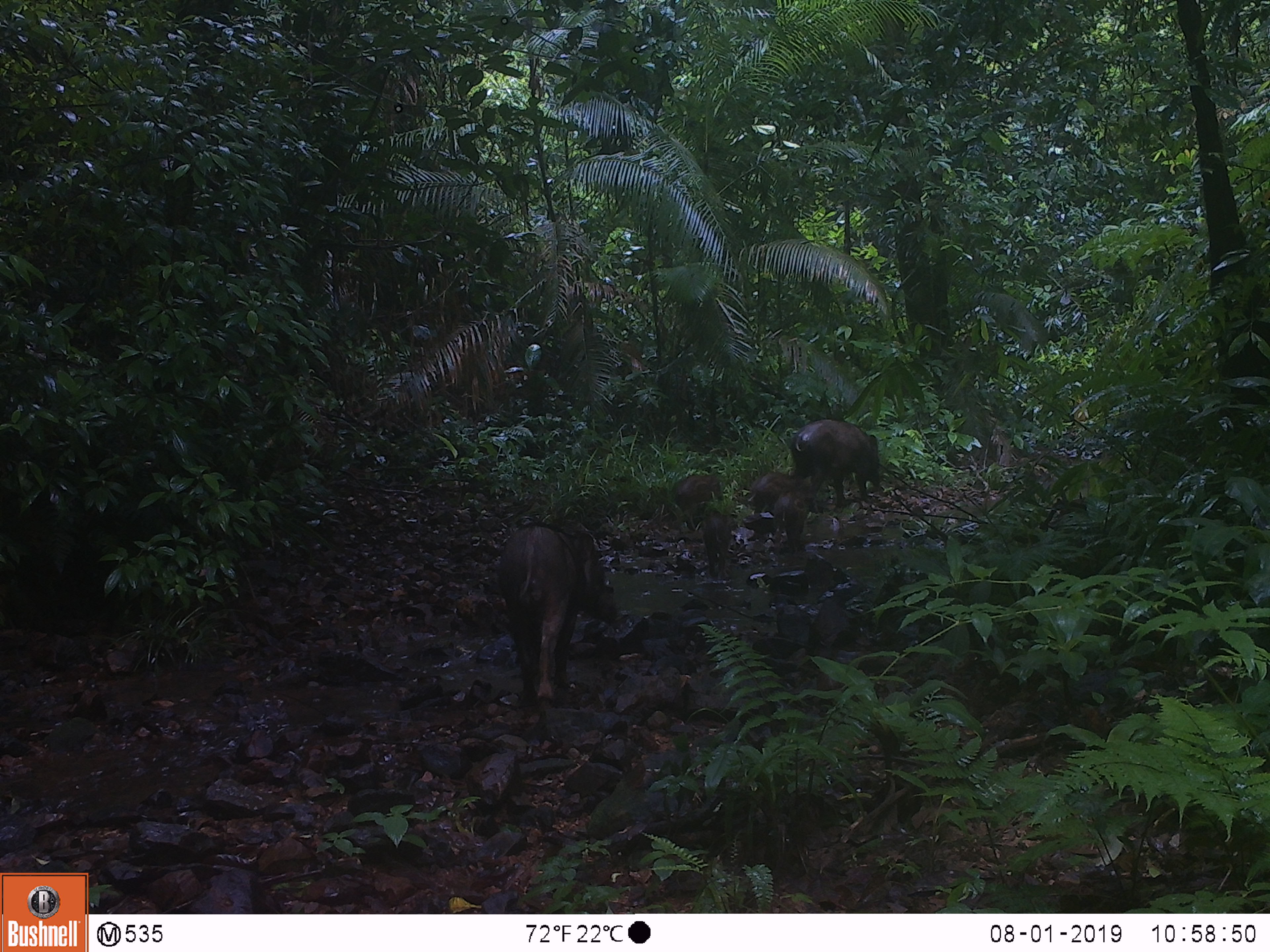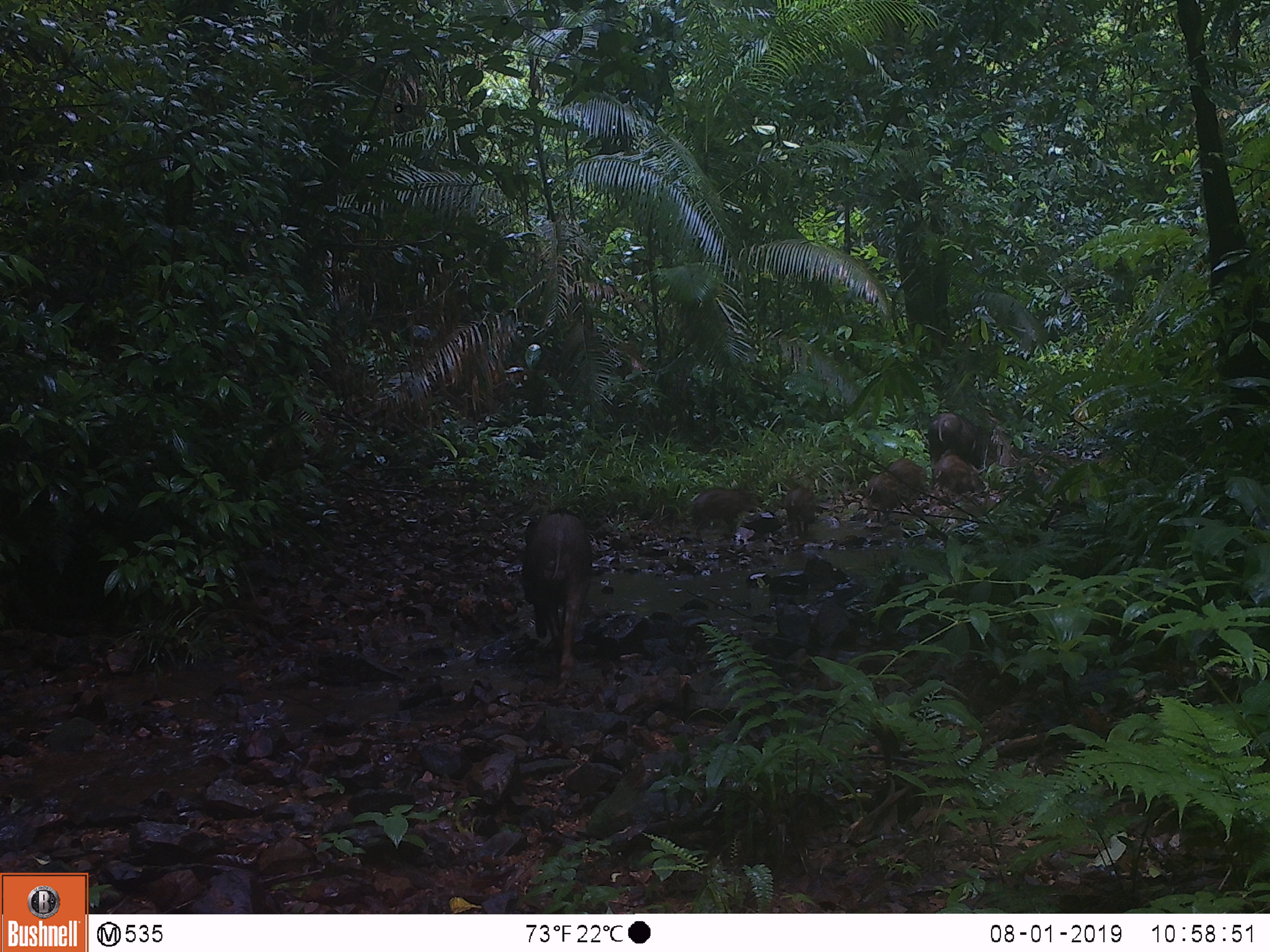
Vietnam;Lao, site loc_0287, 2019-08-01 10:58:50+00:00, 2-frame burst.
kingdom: Animalia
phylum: Chordata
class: Mammalia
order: Artiodactyla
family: Suidae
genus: Sus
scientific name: Sus scrofa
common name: eurasian wild pig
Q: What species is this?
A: Eurasian wild pig (Sus scrofa).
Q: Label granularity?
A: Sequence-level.